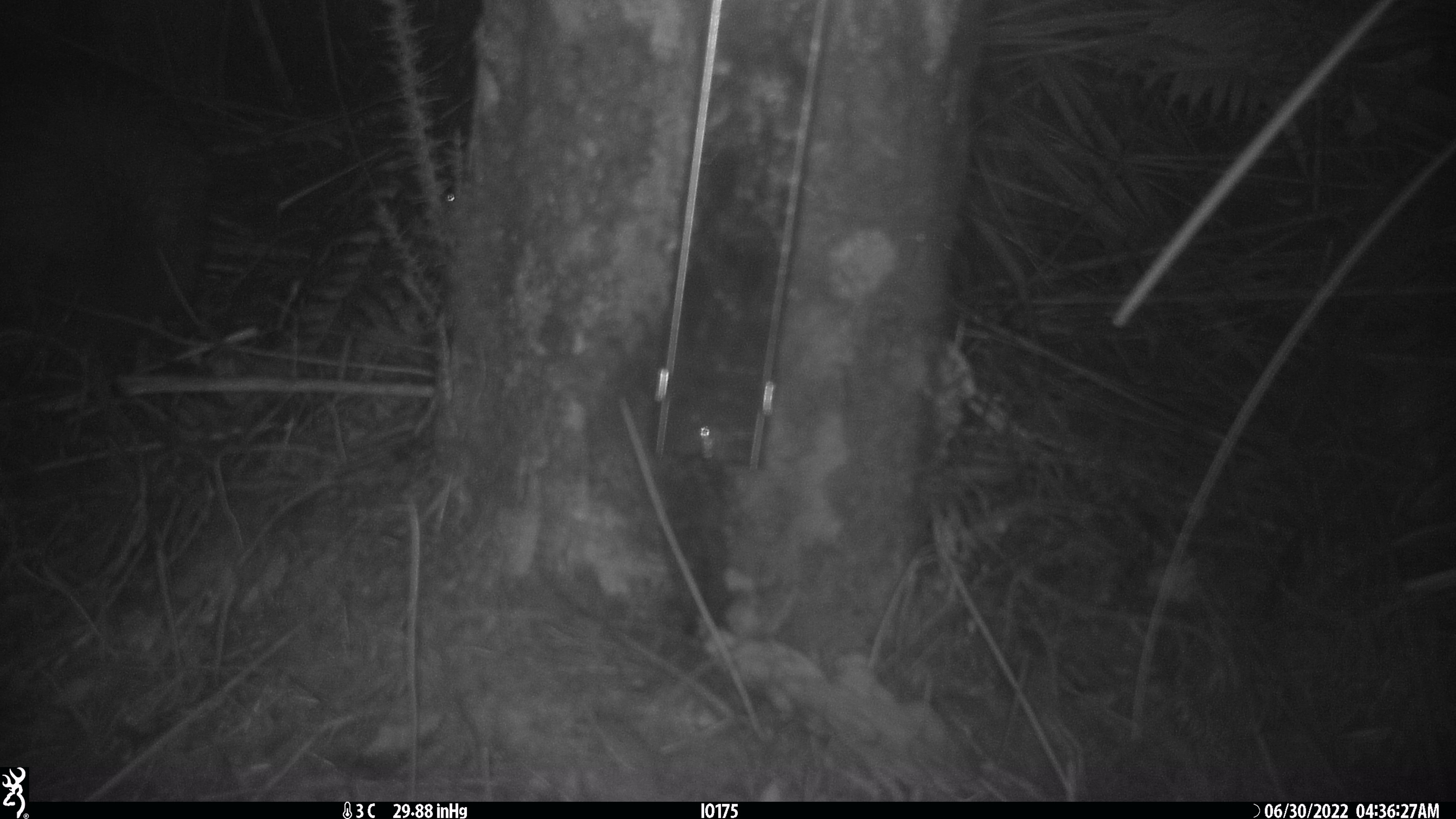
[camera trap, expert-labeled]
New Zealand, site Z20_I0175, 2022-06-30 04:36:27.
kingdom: Animalia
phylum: Chordata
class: Aves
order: Apterygiformes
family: Apterygidae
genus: Apteryx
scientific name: Apteryx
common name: kiwi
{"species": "kiwi (Apteryx)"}